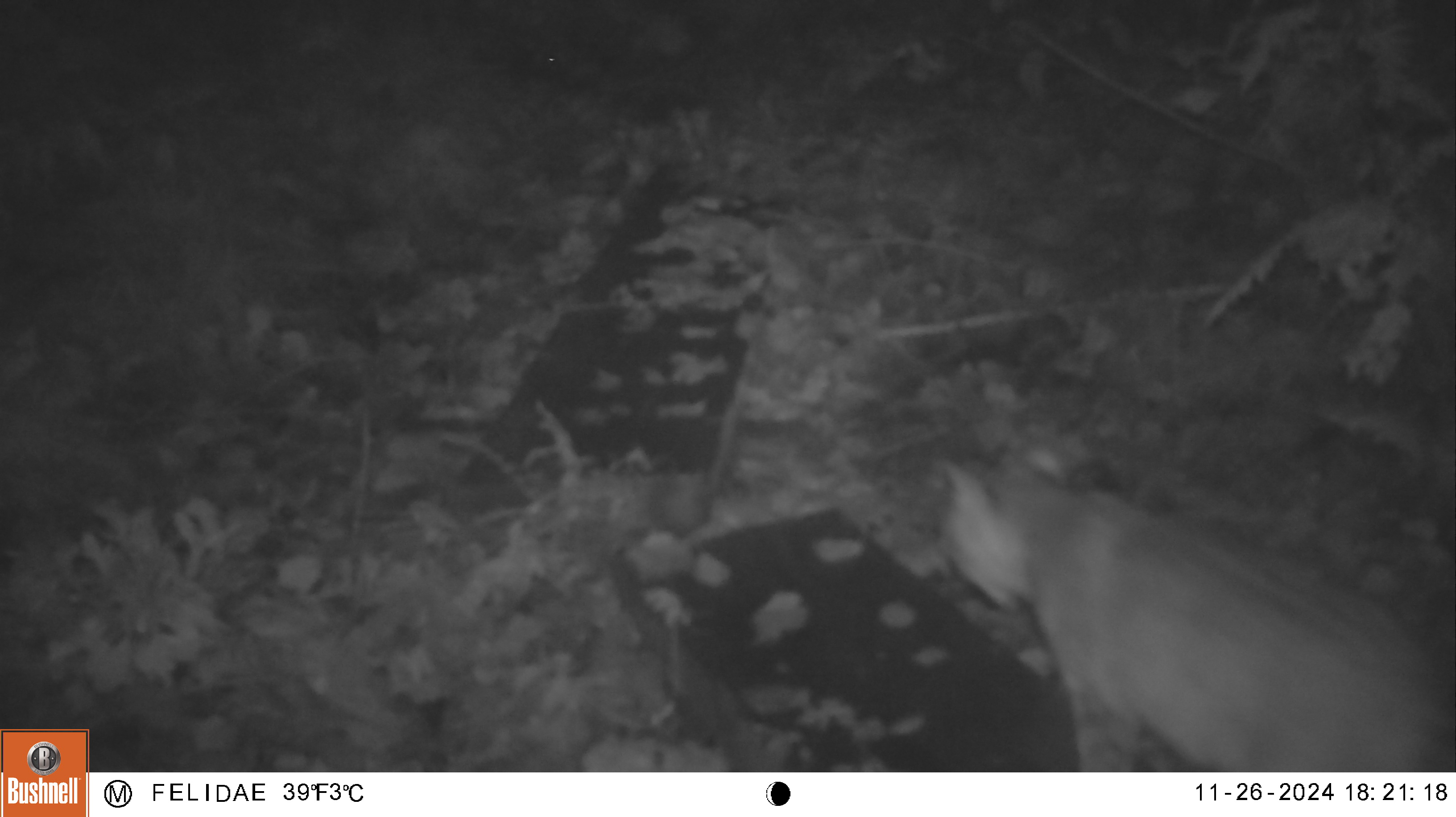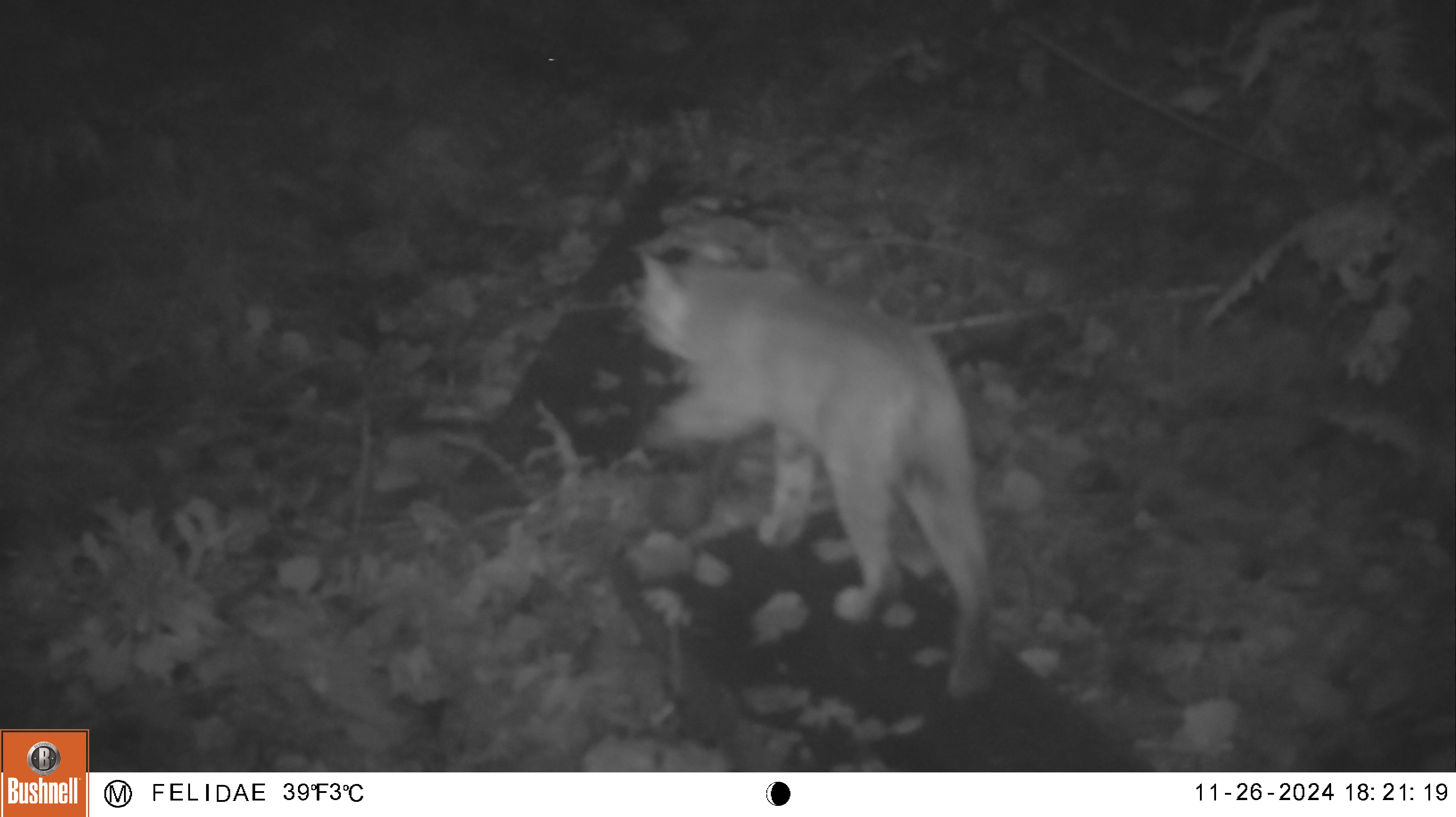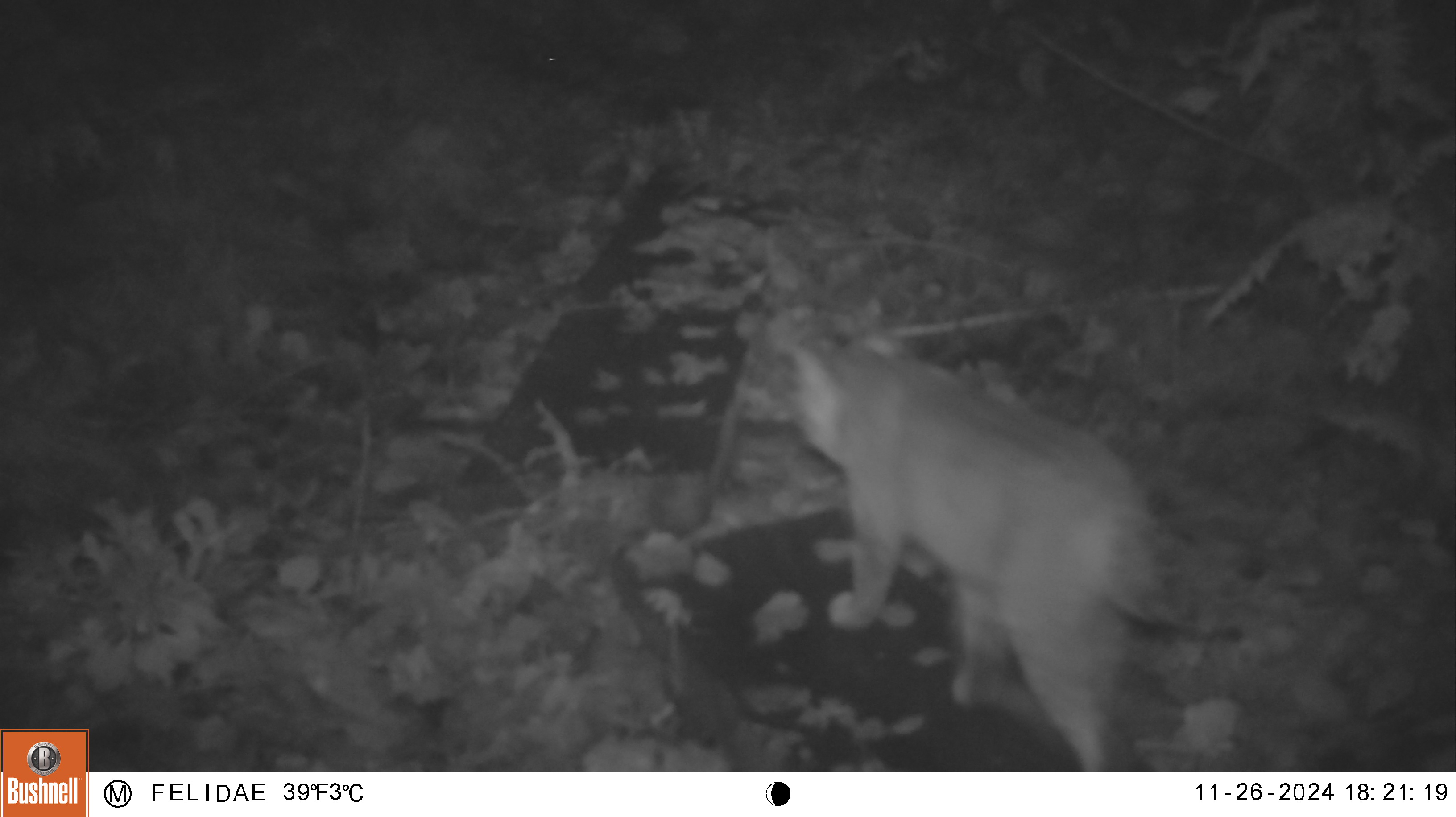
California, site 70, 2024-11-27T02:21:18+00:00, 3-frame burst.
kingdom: Animalia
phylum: Chordata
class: Mammalia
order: Carnivora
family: Felidae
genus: Lynx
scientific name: Lynx rufus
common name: bobcat